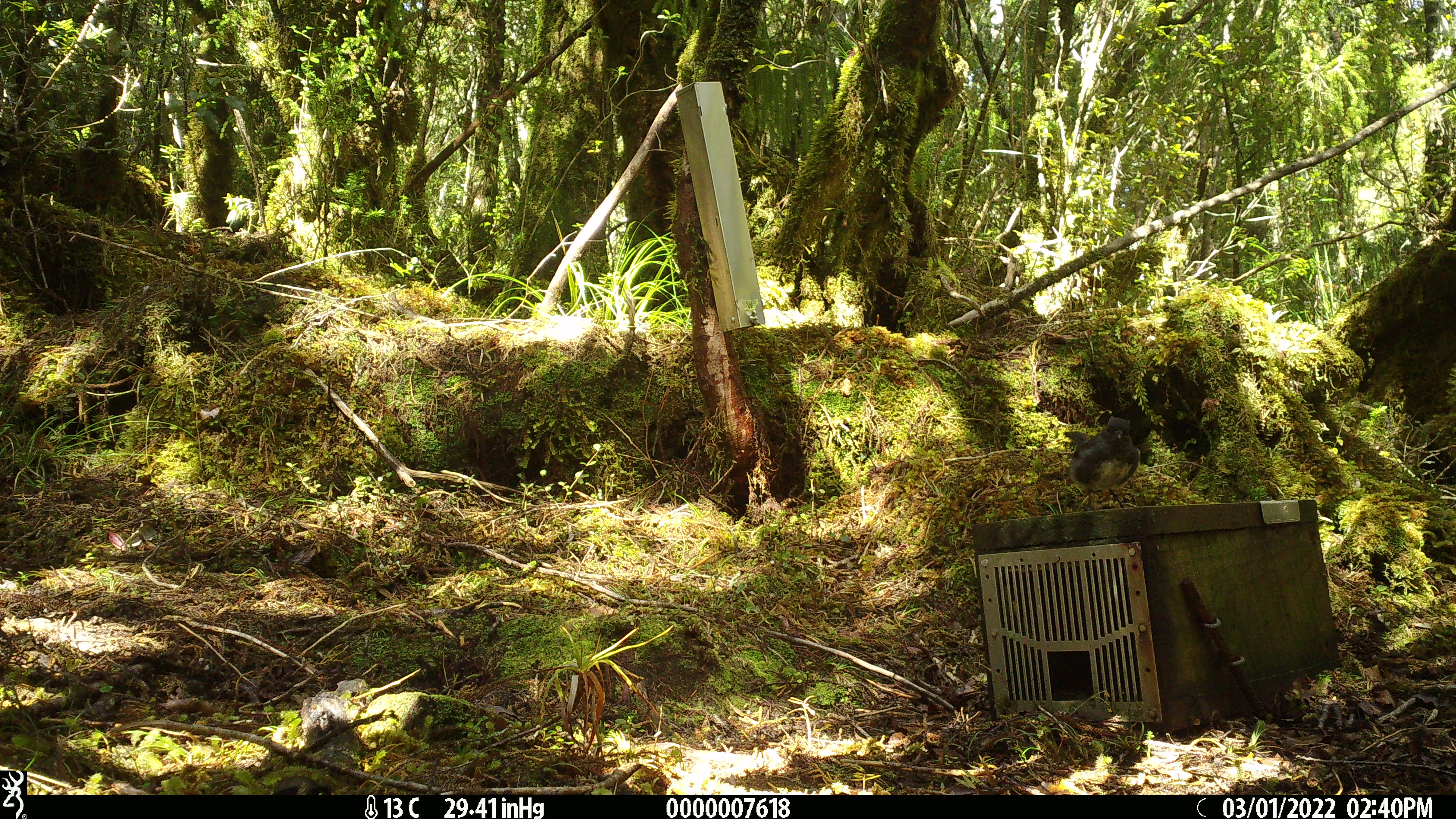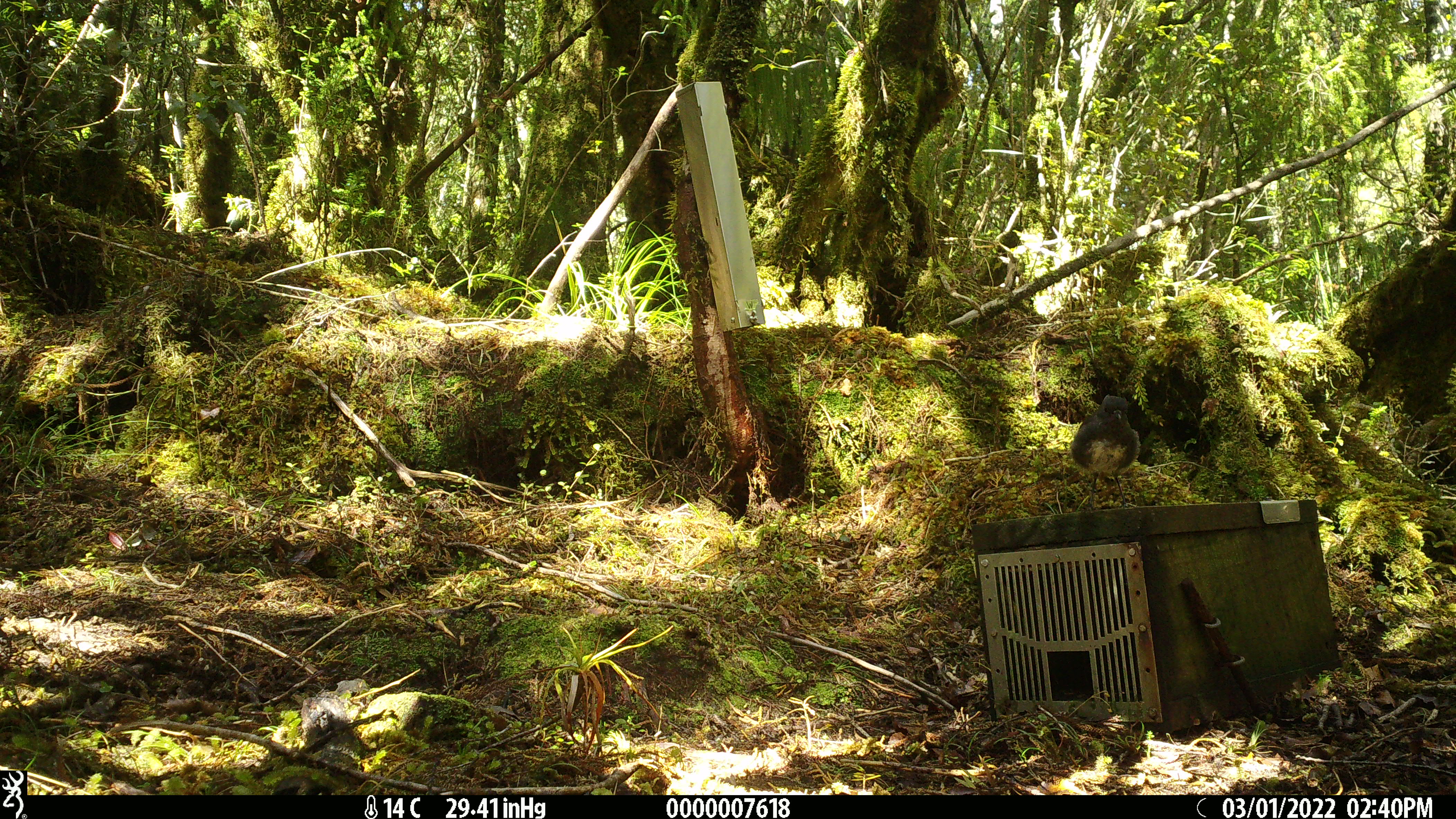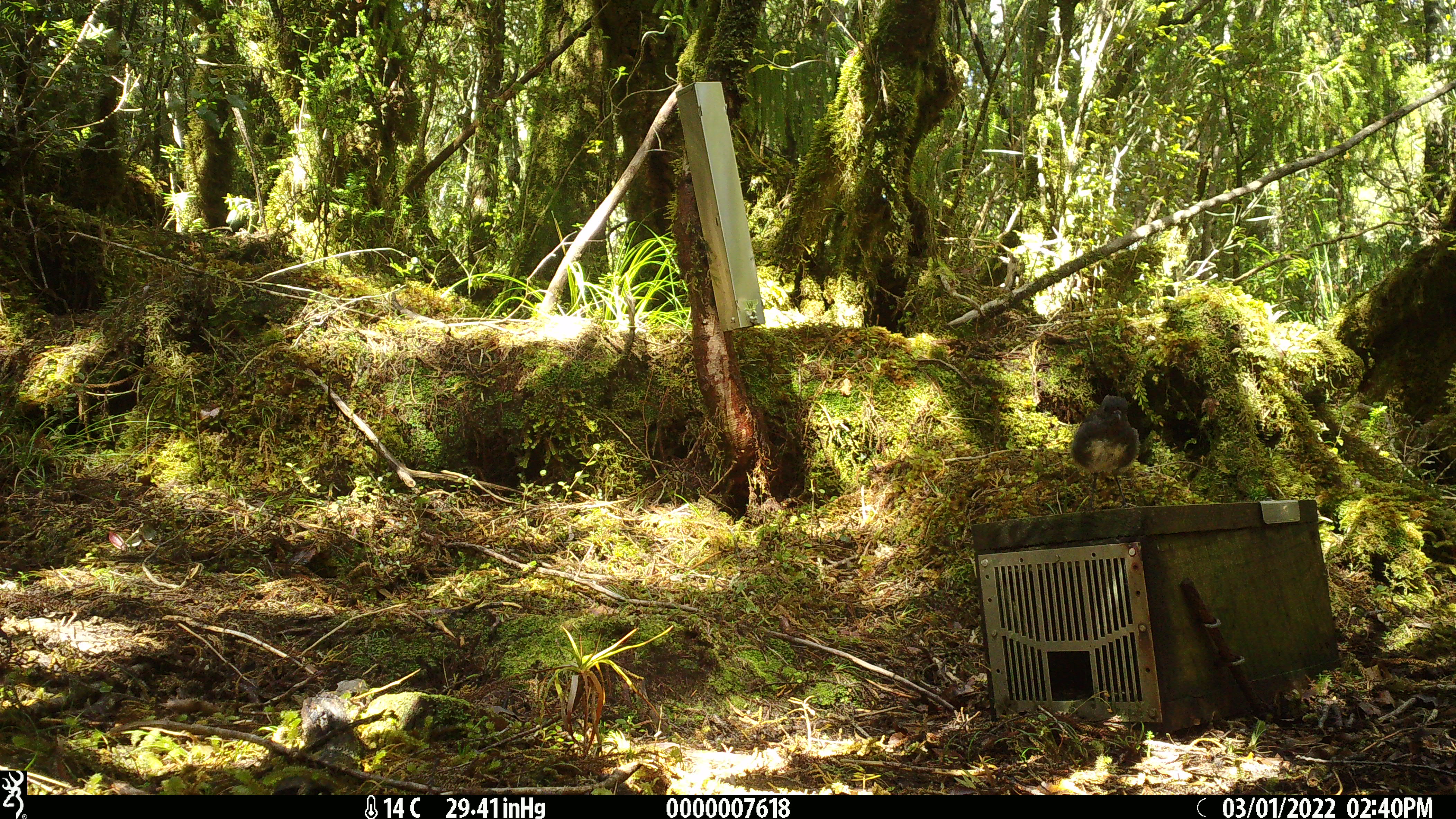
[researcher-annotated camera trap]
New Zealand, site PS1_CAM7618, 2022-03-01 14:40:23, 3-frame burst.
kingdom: Animalia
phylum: Chordata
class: Aves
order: Passeriformes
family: Petroicidae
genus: Petroica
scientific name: Petroica australis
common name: new zealand robin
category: robin